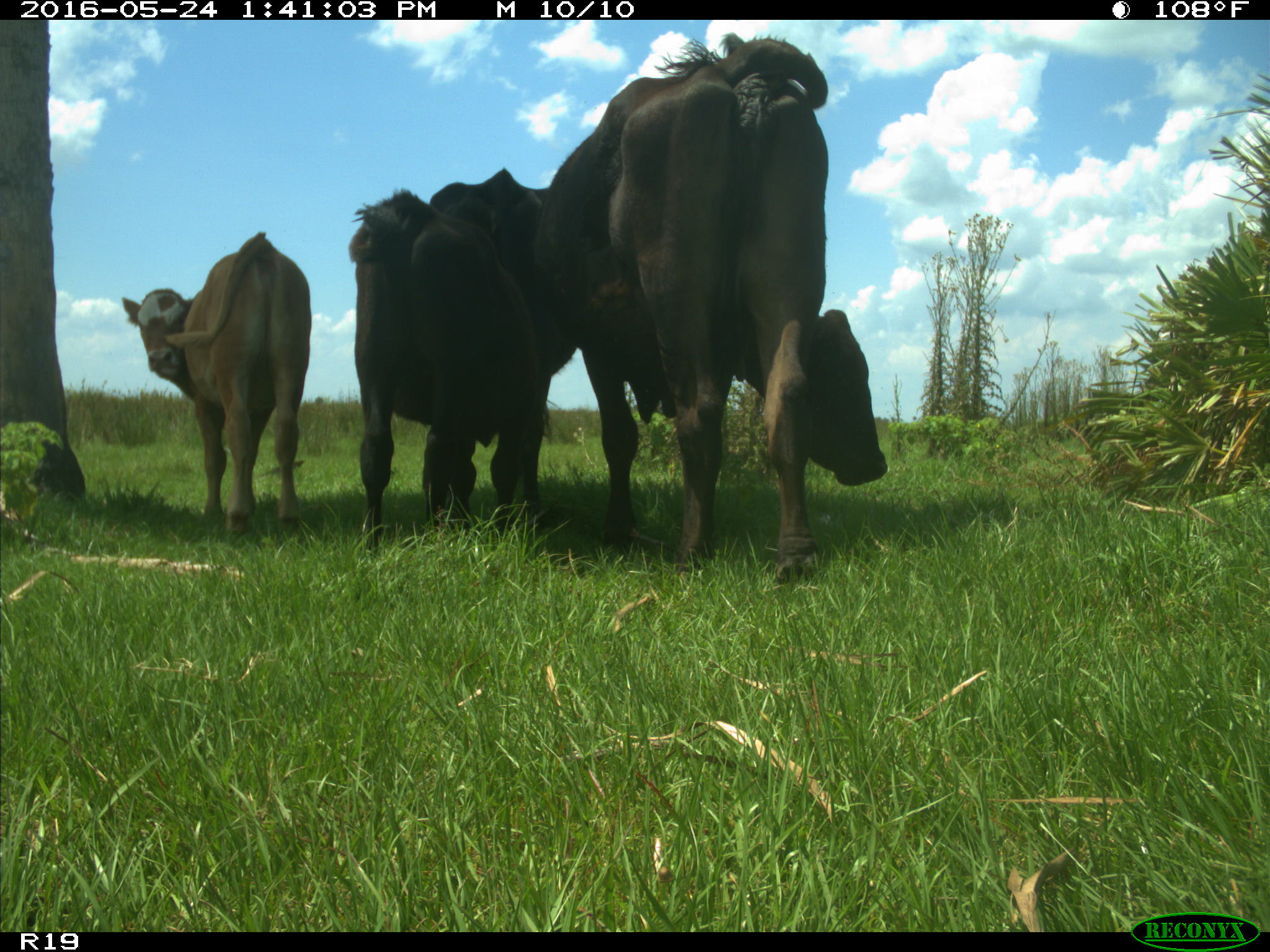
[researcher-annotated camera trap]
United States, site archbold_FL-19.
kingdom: Animalia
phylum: Chordata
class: Mammalia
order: Artiodactyla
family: Bovidae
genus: Bos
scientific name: Bos taurus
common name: domestic cow